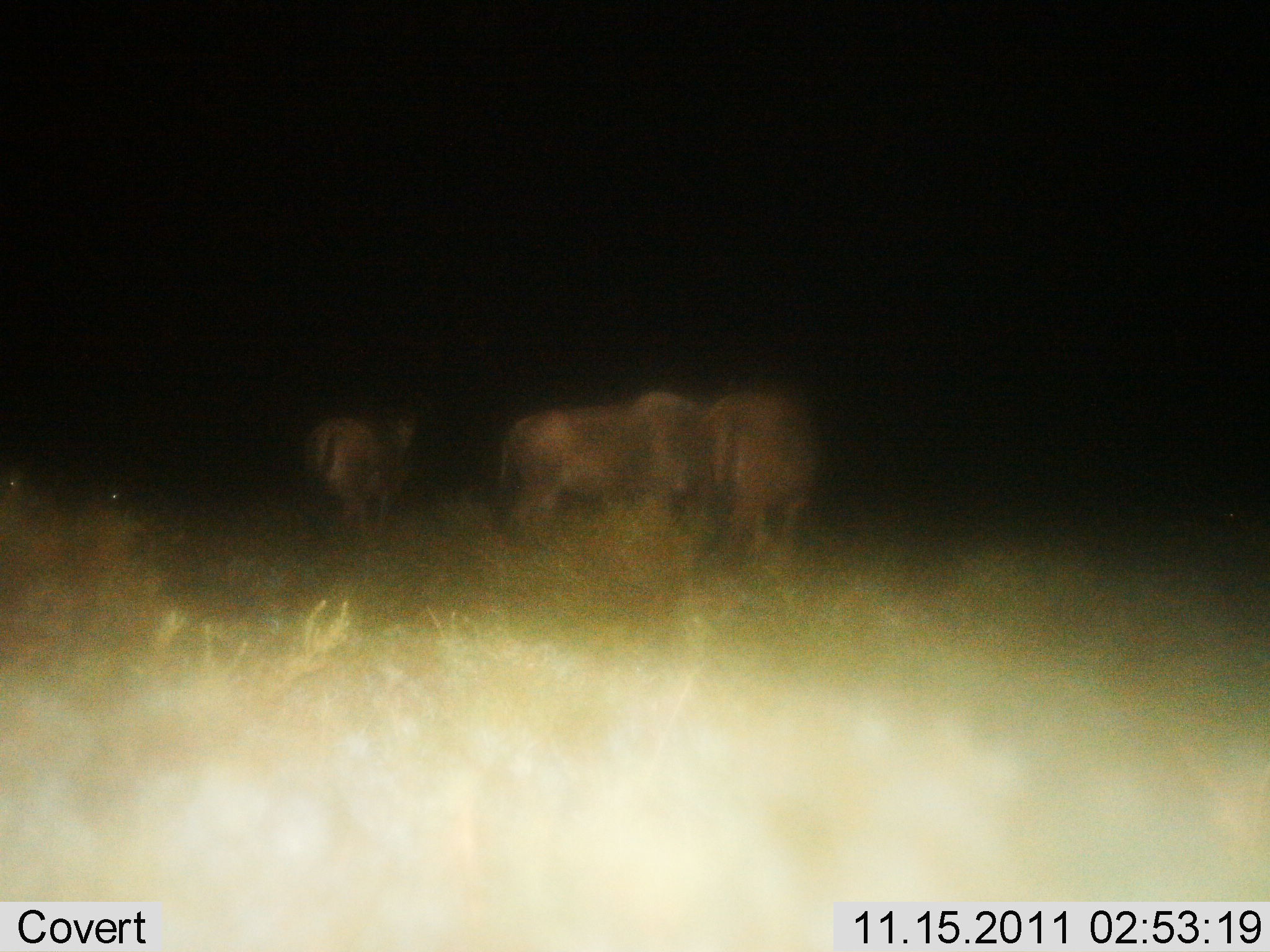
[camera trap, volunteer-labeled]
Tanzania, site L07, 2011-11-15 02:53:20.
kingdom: Animalia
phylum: Chordata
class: Mammalia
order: Artiodactyla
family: Bovidae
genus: Connochaetes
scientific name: Connochaetes taurinus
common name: blue wildebeest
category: wildebeest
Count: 3.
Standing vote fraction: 67%.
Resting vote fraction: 0%.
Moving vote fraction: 33%.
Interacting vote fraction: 0%.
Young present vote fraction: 0%.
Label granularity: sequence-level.